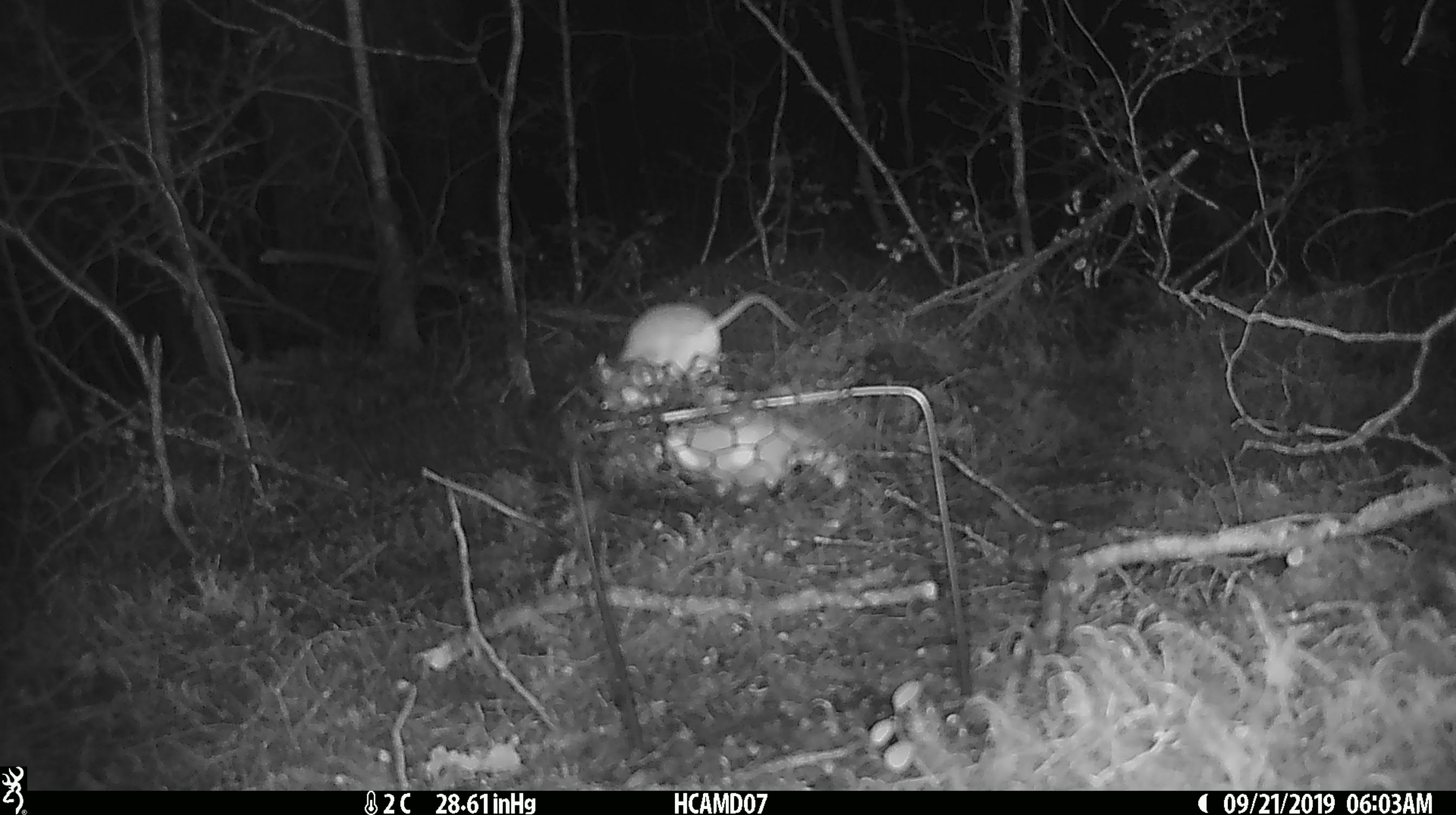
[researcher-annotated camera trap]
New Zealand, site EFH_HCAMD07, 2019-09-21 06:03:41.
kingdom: Animalia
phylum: Chordata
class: Mammalia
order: Rodentia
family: Muridae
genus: Mus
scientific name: Mus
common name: mouse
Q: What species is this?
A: Mouse (Mus).